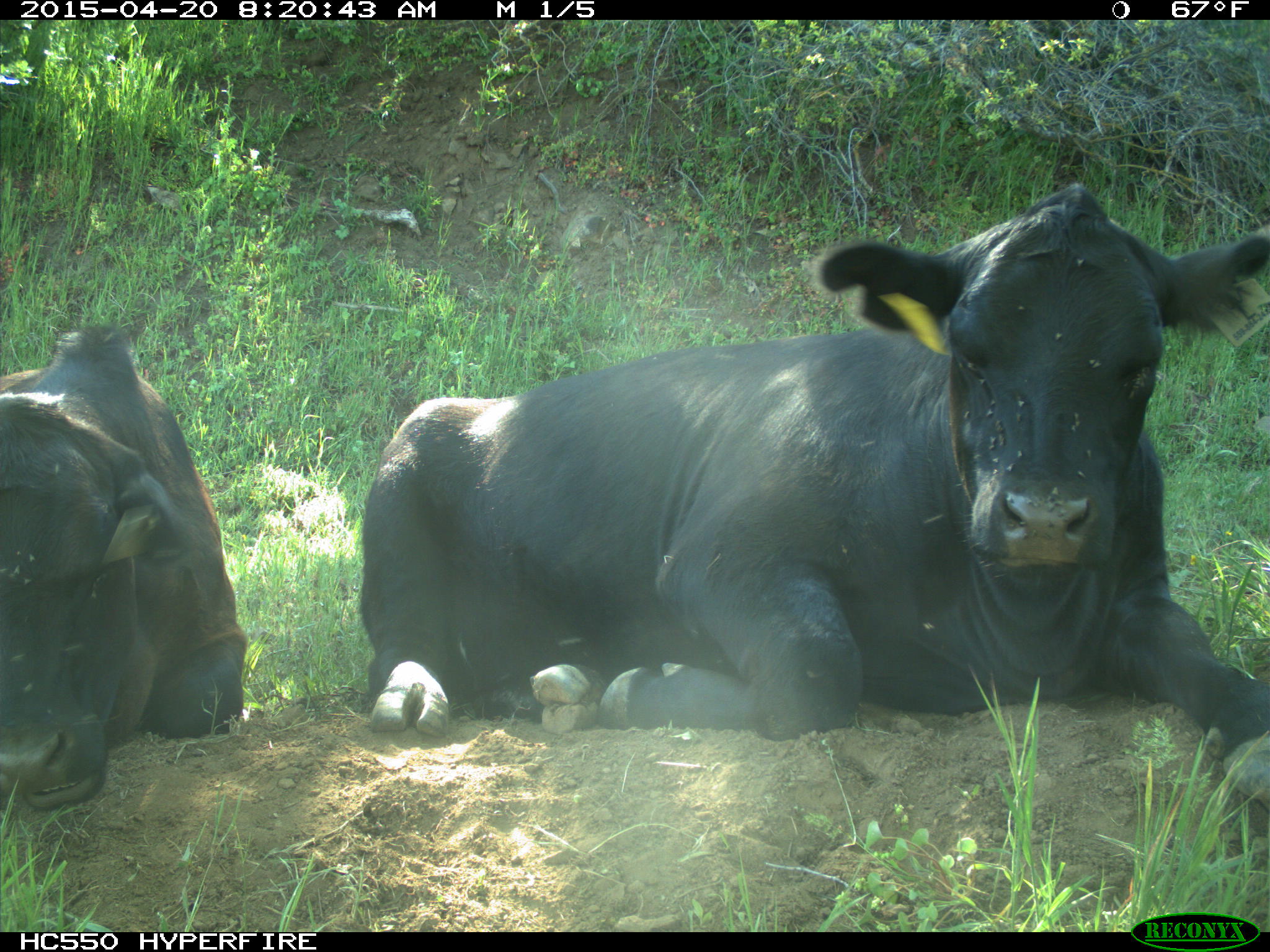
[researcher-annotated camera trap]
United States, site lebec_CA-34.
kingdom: Animalia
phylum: Chordata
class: Mammalia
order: Artiodactyla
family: Bovidae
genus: Bos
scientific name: Bos taurus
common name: domestic cow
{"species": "Bos taurus (domestic cow)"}